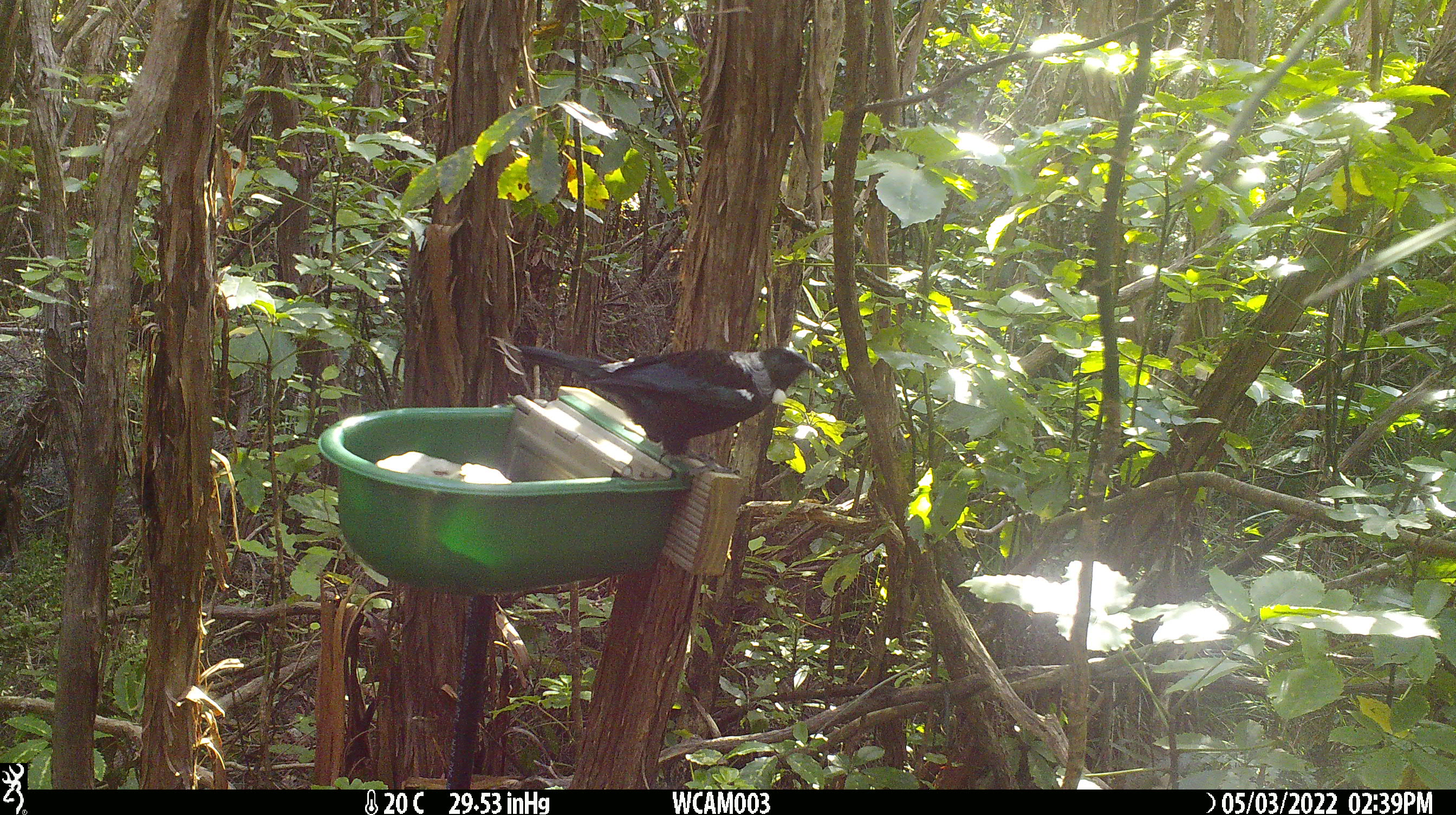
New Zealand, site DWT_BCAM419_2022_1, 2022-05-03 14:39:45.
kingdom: Animalia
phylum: Chordata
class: Aves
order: Passeriformes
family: Meliphagidae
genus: Prosthemadera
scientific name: Prosthemadera novaeseelandiae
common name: tui